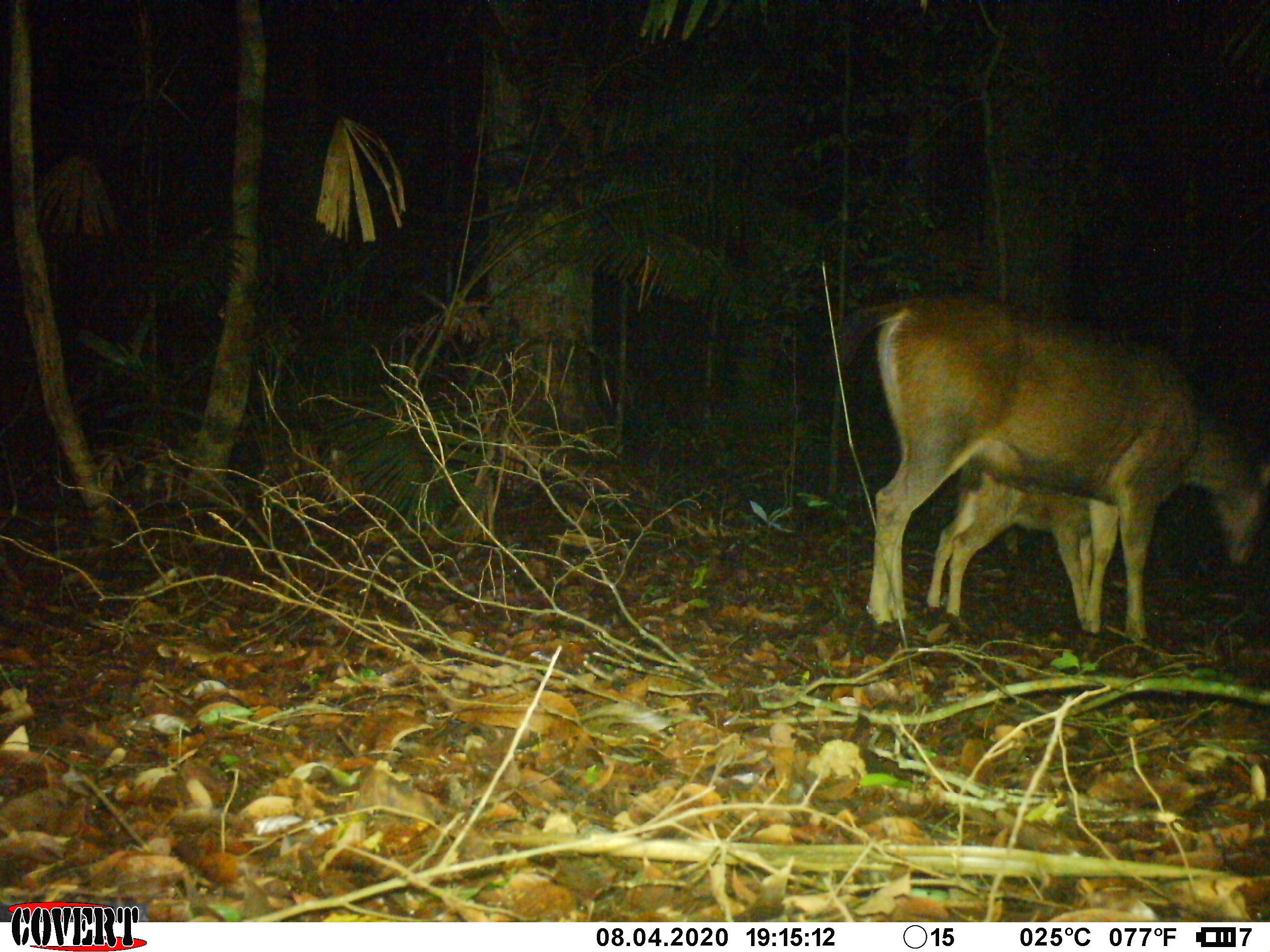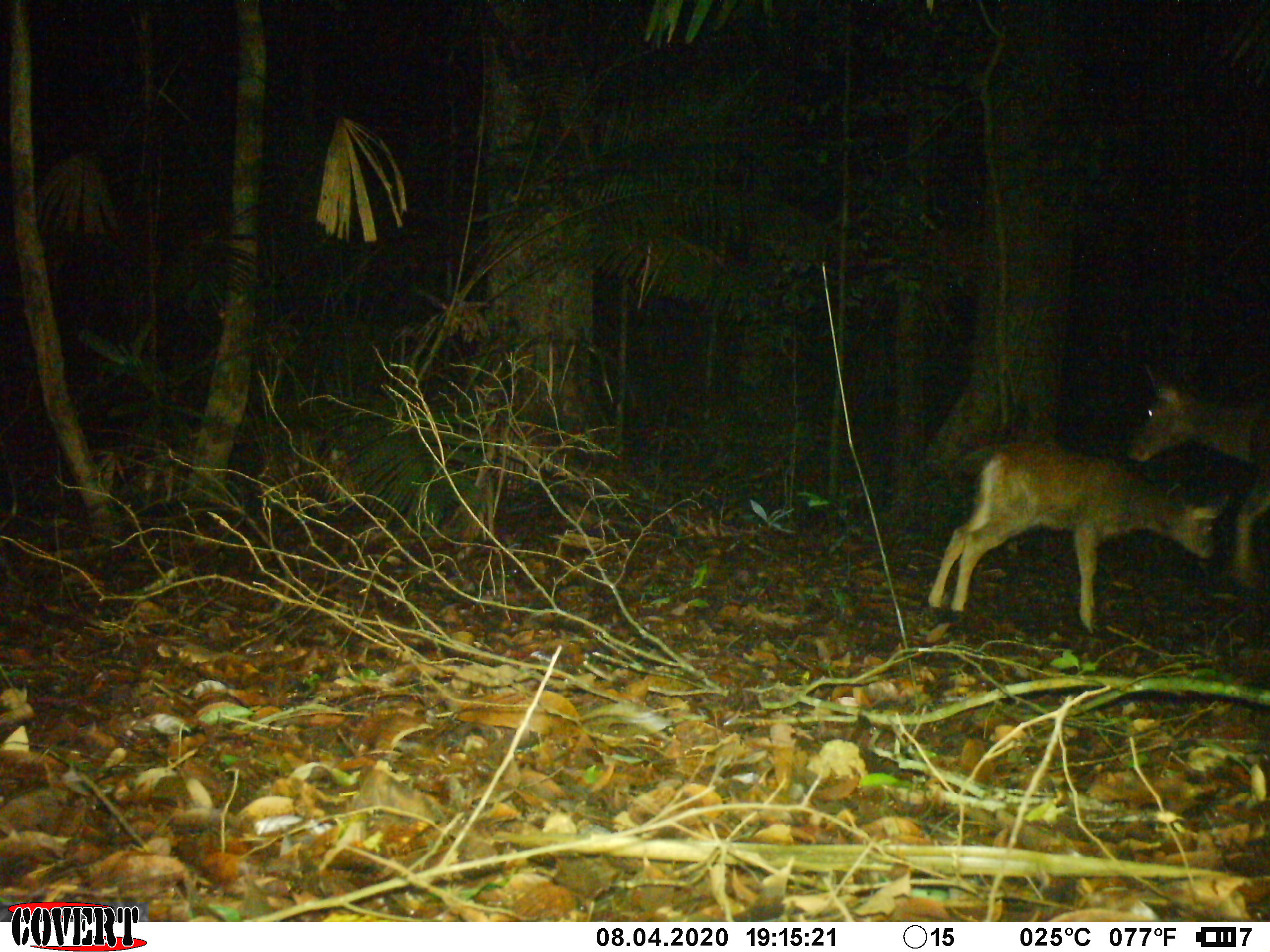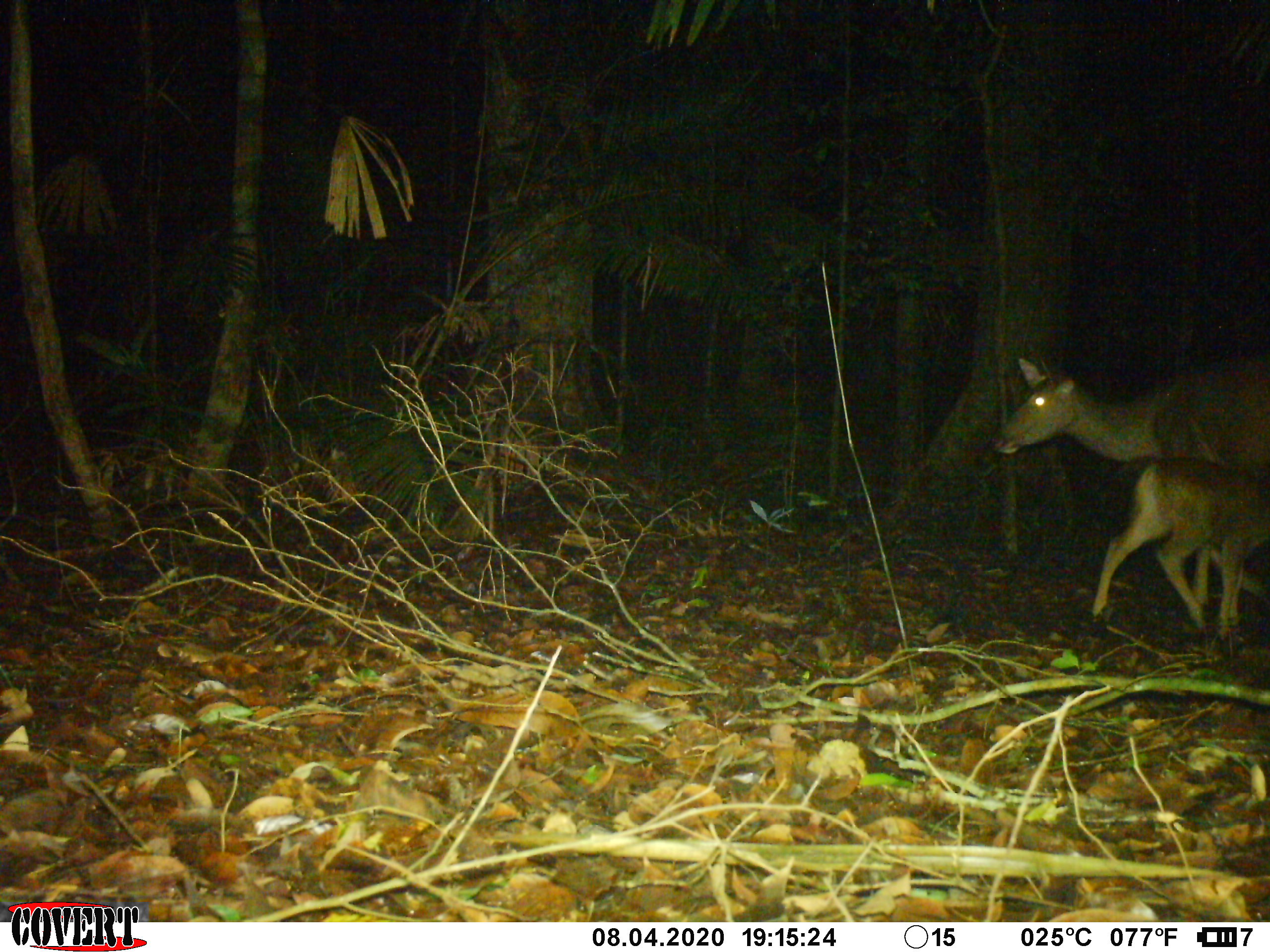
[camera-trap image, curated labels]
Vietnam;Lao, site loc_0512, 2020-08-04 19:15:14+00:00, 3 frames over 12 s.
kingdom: Animalia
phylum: Chordata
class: Mammalia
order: Artiodactyla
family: Cervidae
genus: Rusa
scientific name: Rusa unicolor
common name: sambar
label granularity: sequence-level